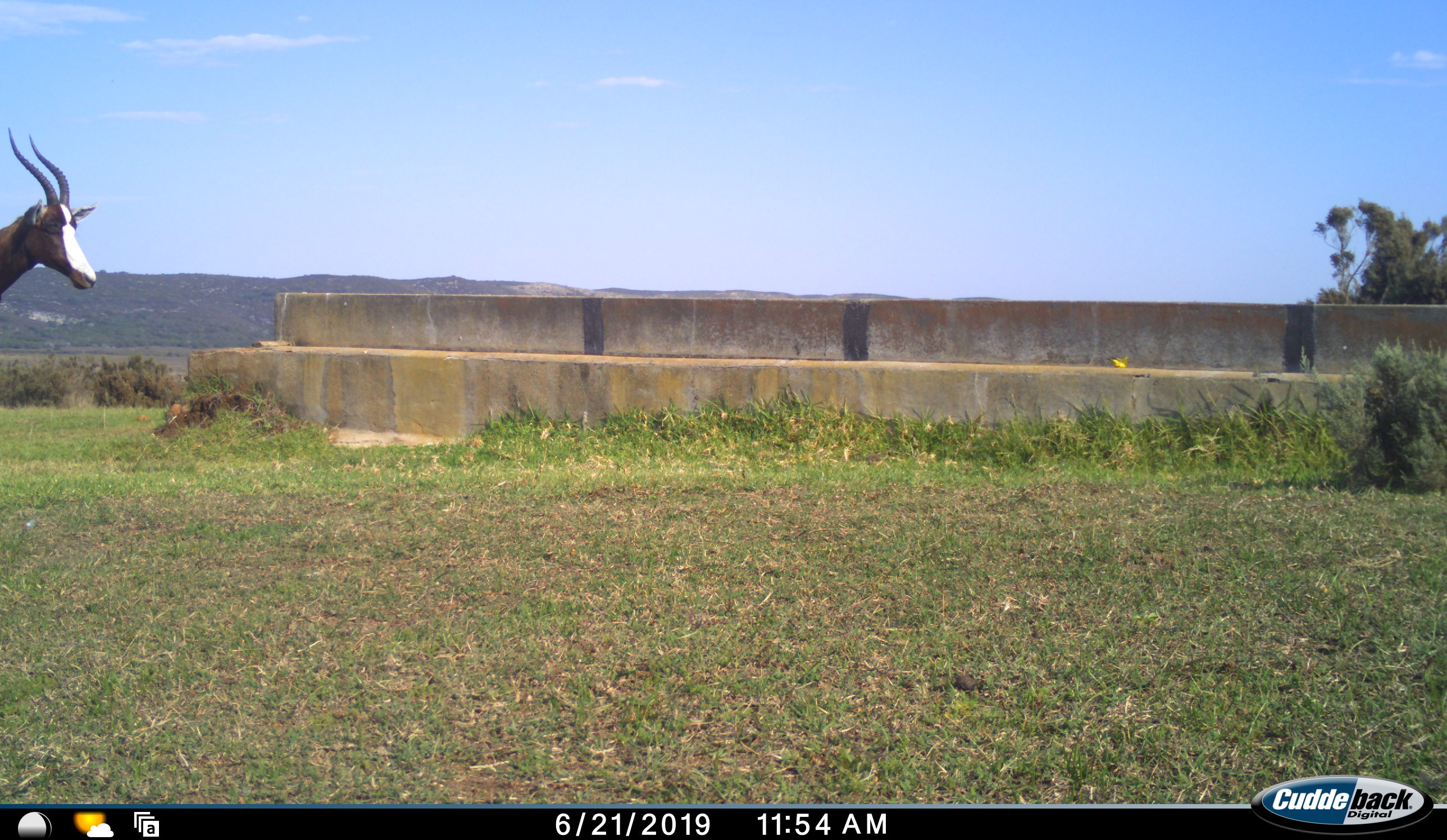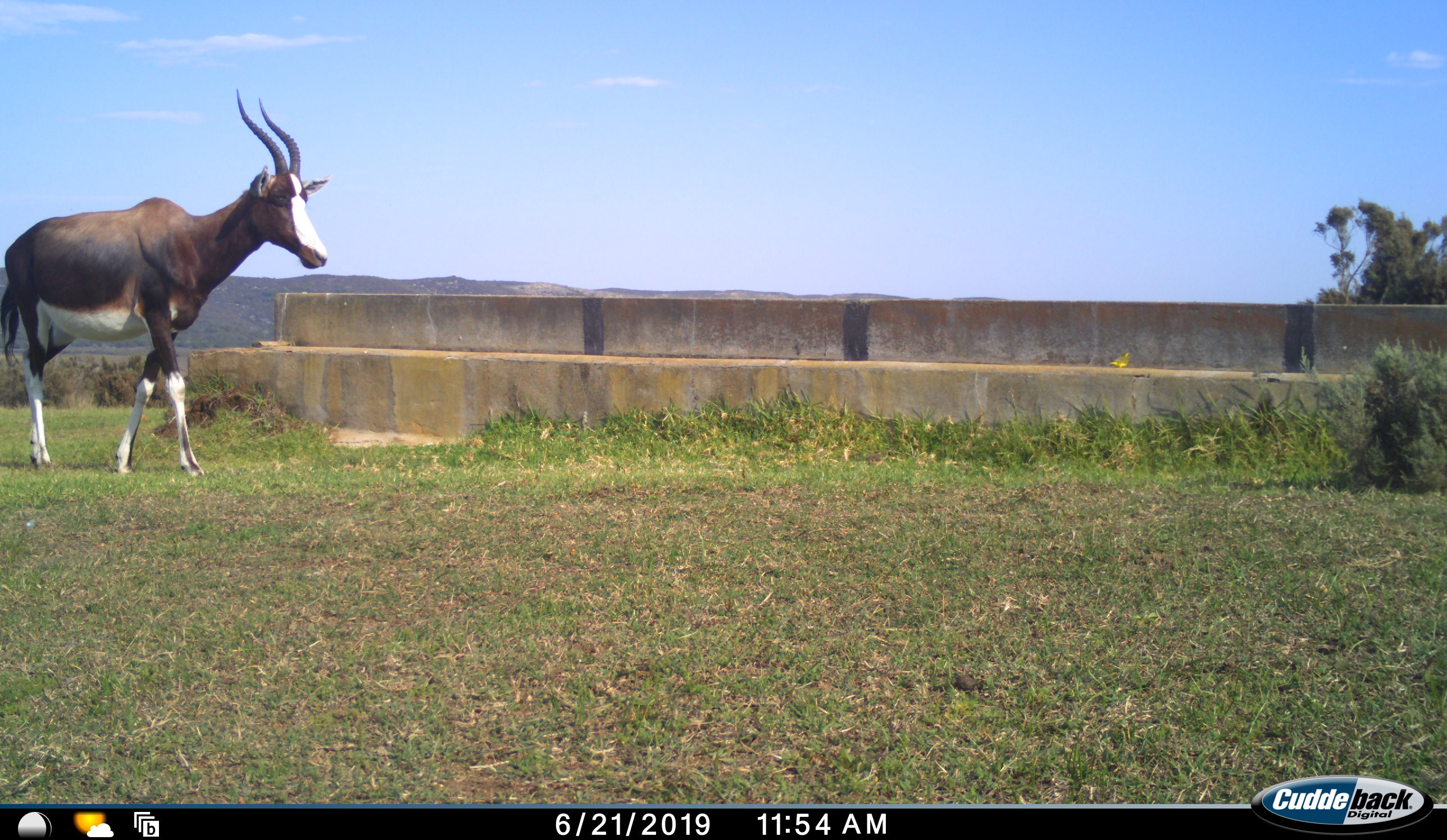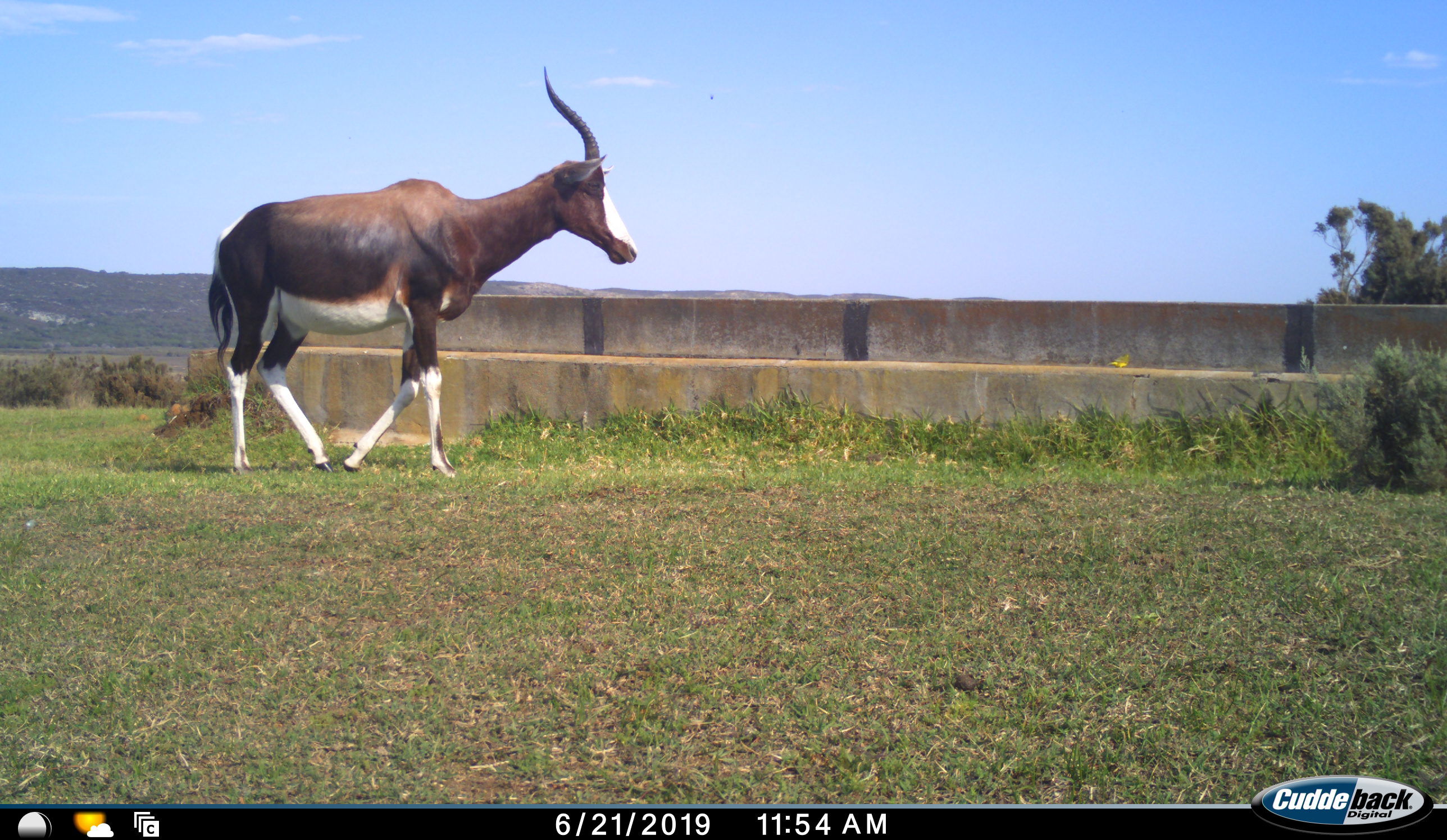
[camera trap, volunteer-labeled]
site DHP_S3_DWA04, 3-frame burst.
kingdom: Animalia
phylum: Chordata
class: Mammalia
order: Artiodactyla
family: Bovidae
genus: Damaliscus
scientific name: Damaliscus pygargus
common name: bontebok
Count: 1.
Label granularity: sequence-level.